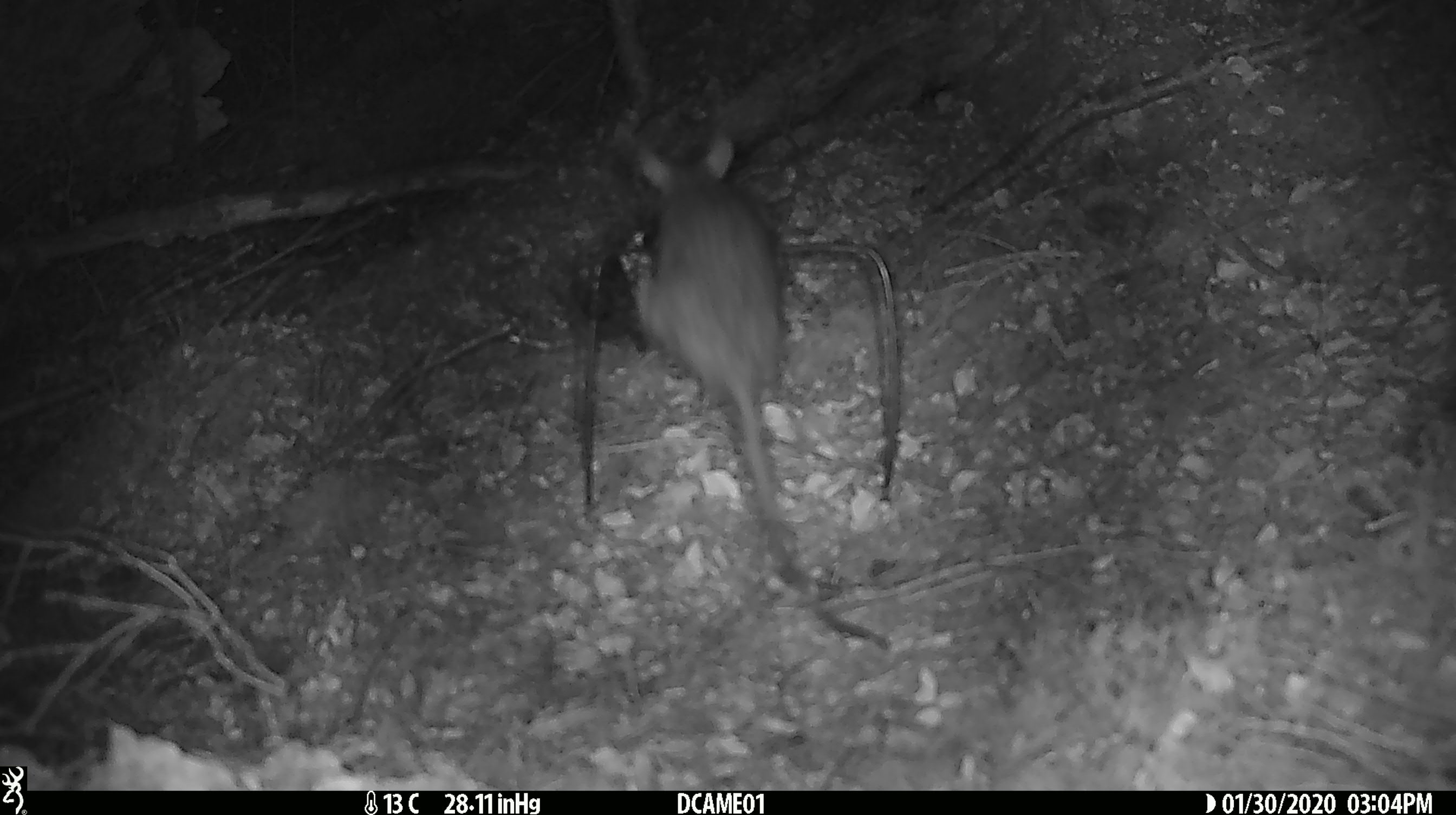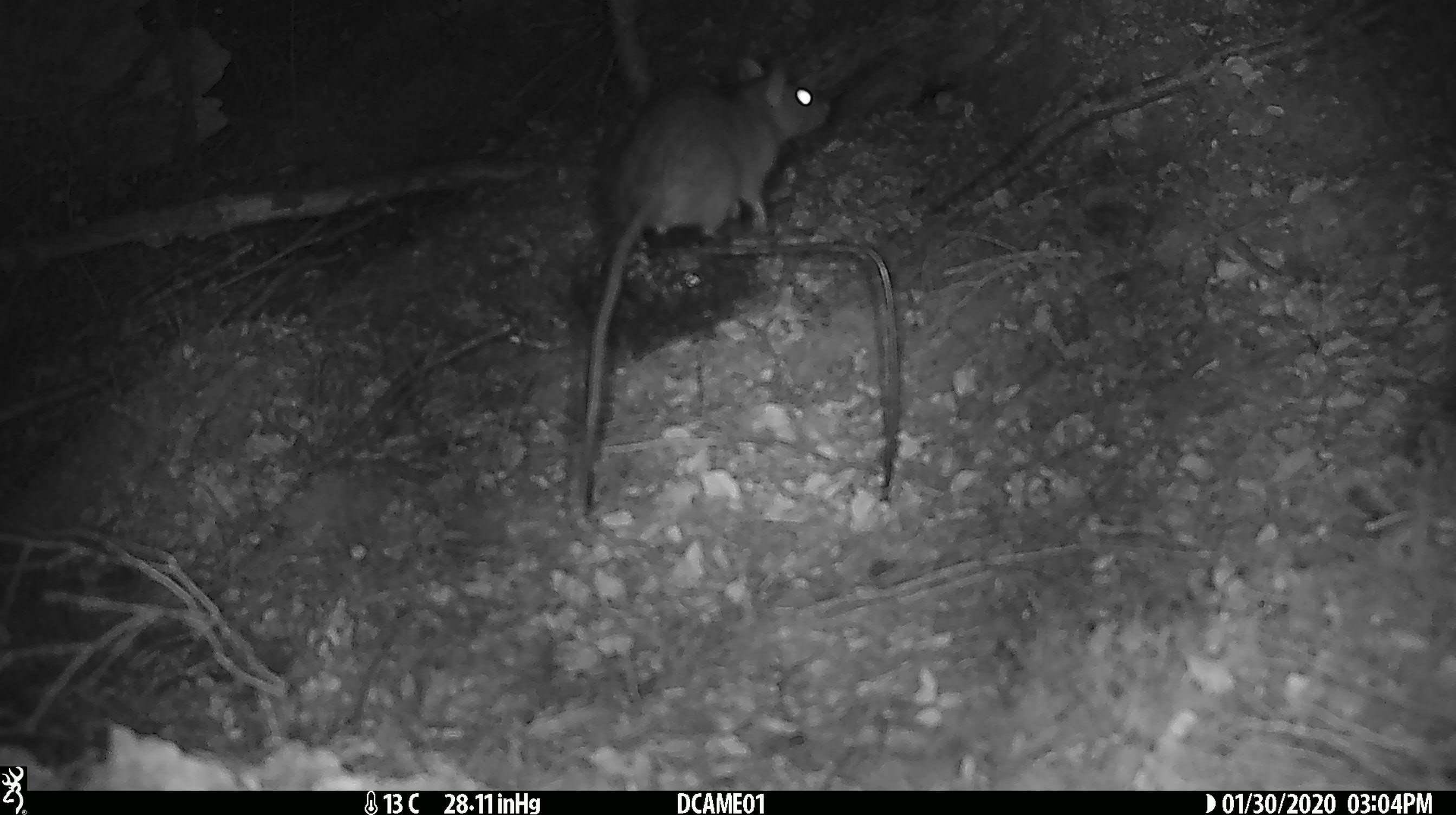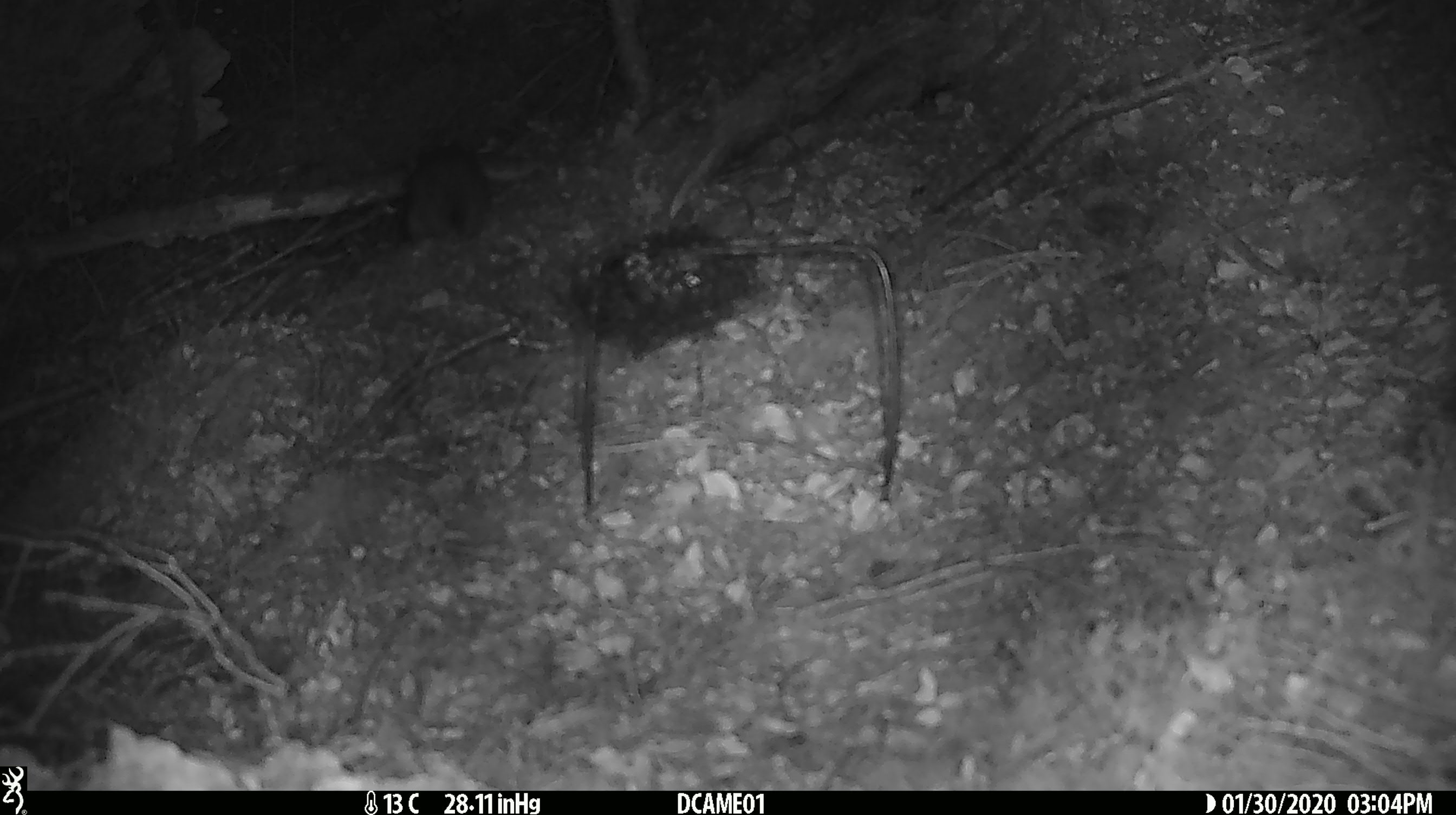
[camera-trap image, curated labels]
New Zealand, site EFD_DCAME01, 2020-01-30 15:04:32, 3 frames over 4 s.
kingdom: Animalia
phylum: Chordata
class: Mammalia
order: Rodentia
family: Muridae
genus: Rattus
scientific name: Rattus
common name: rat